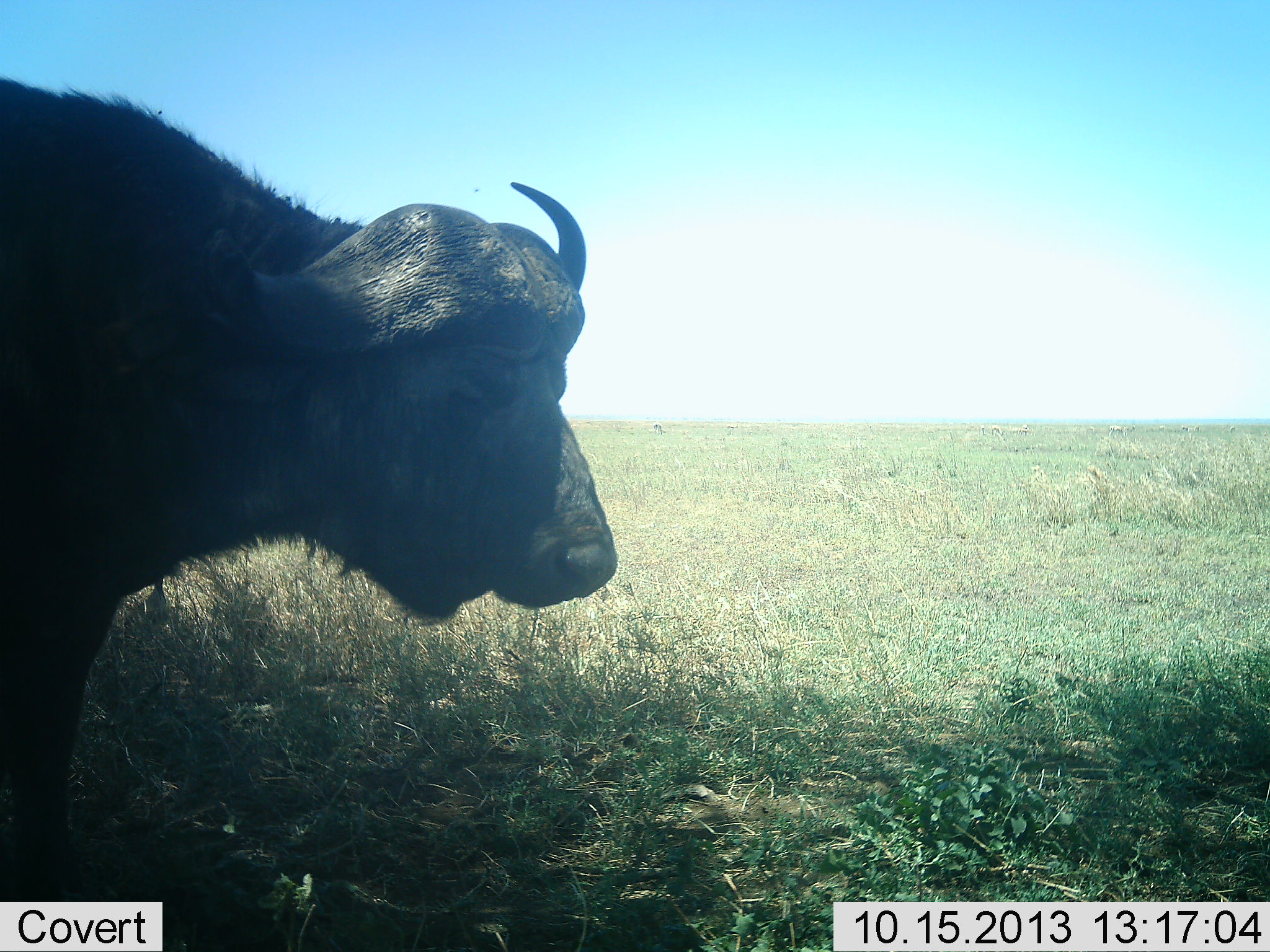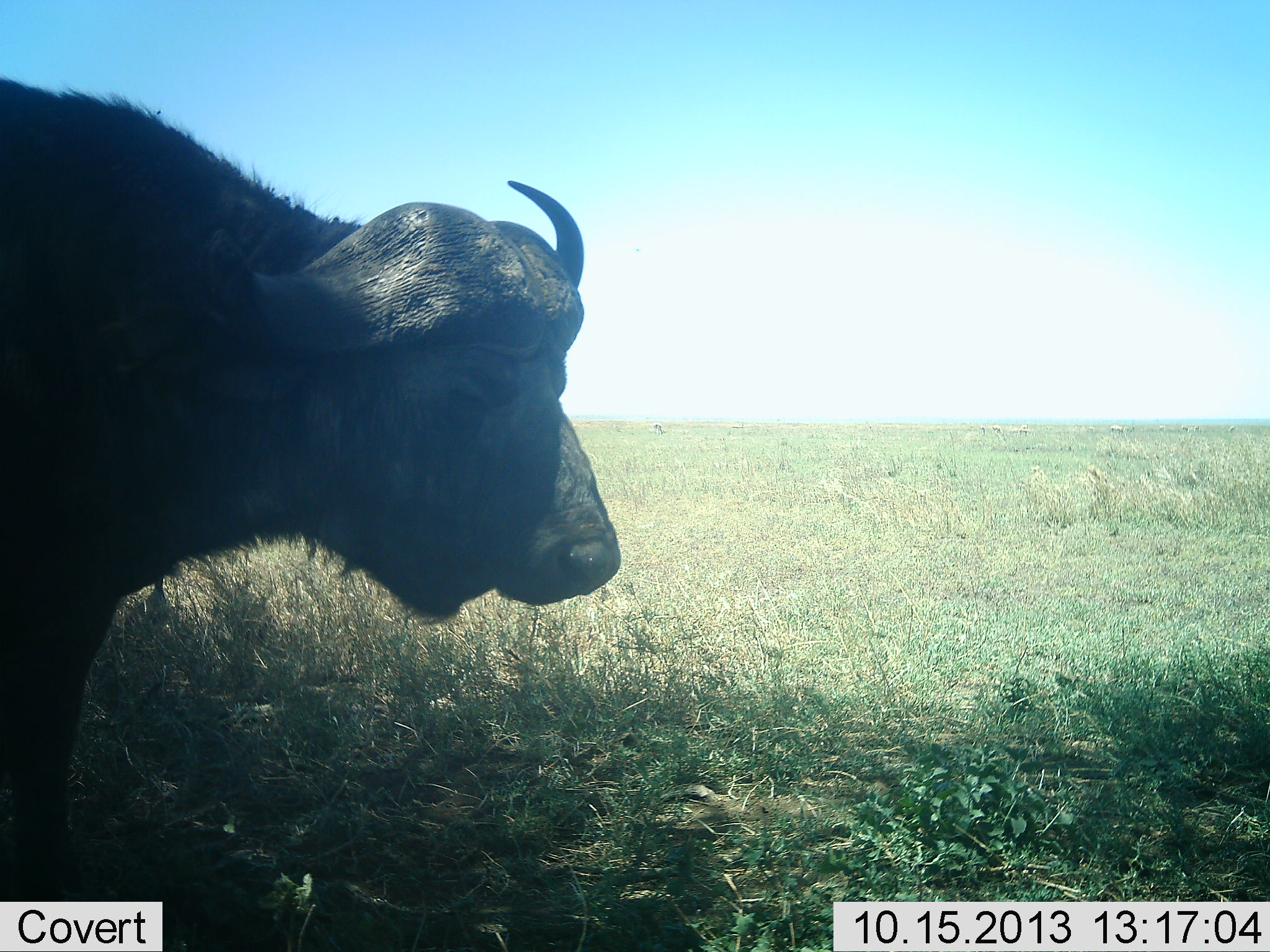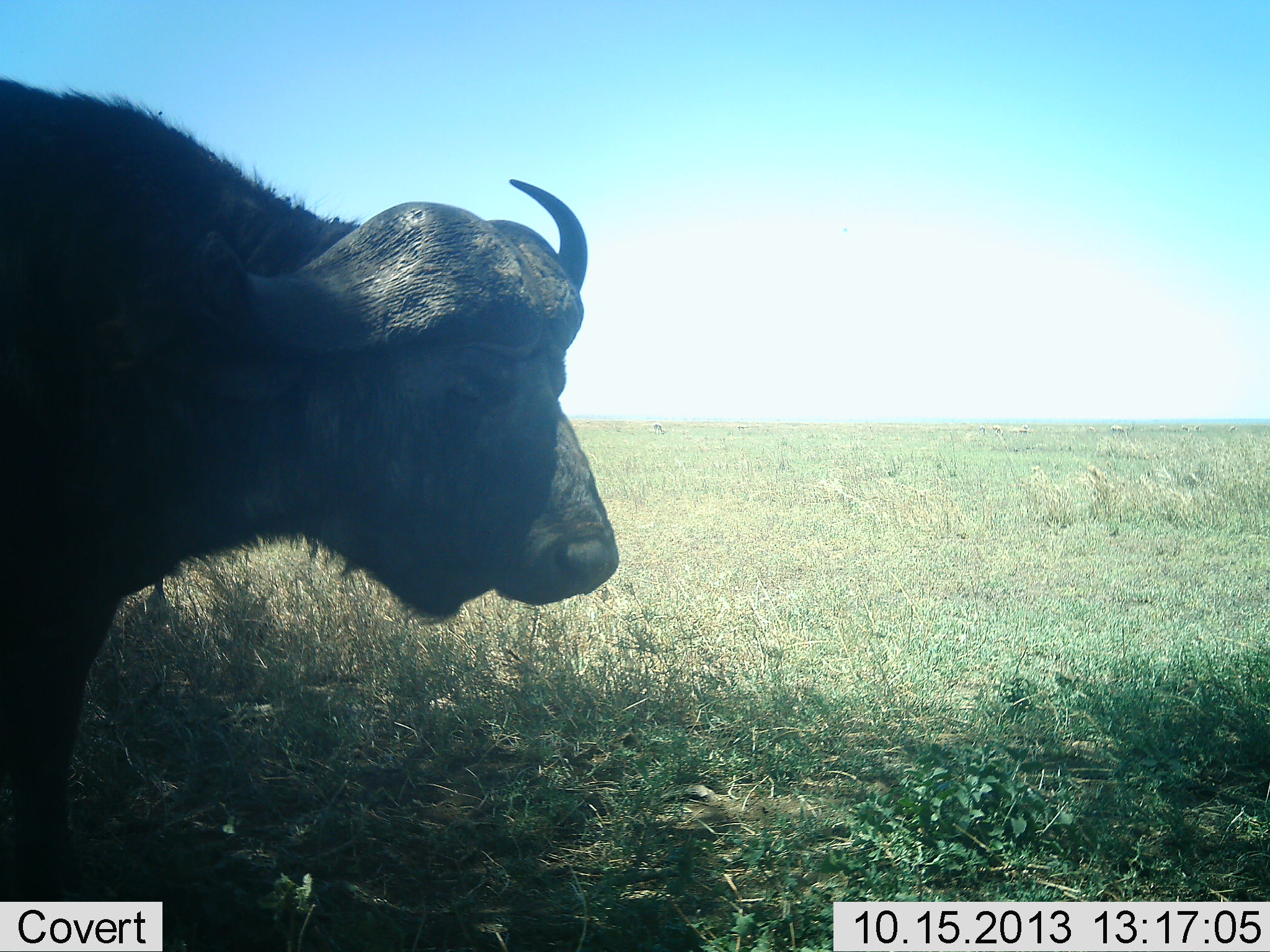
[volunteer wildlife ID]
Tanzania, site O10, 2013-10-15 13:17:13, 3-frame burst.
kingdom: Animalia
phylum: Chordata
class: Mammalia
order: Artiodactyla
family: Bovidae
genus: Syncerus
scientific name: Syncerus caffer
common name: cape buffalo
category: buffalo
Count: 1.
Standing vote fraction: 89%.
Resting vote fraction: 6%.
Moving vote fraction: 9%.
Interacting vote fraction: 0%.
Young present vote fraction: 0%.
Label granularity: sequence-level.